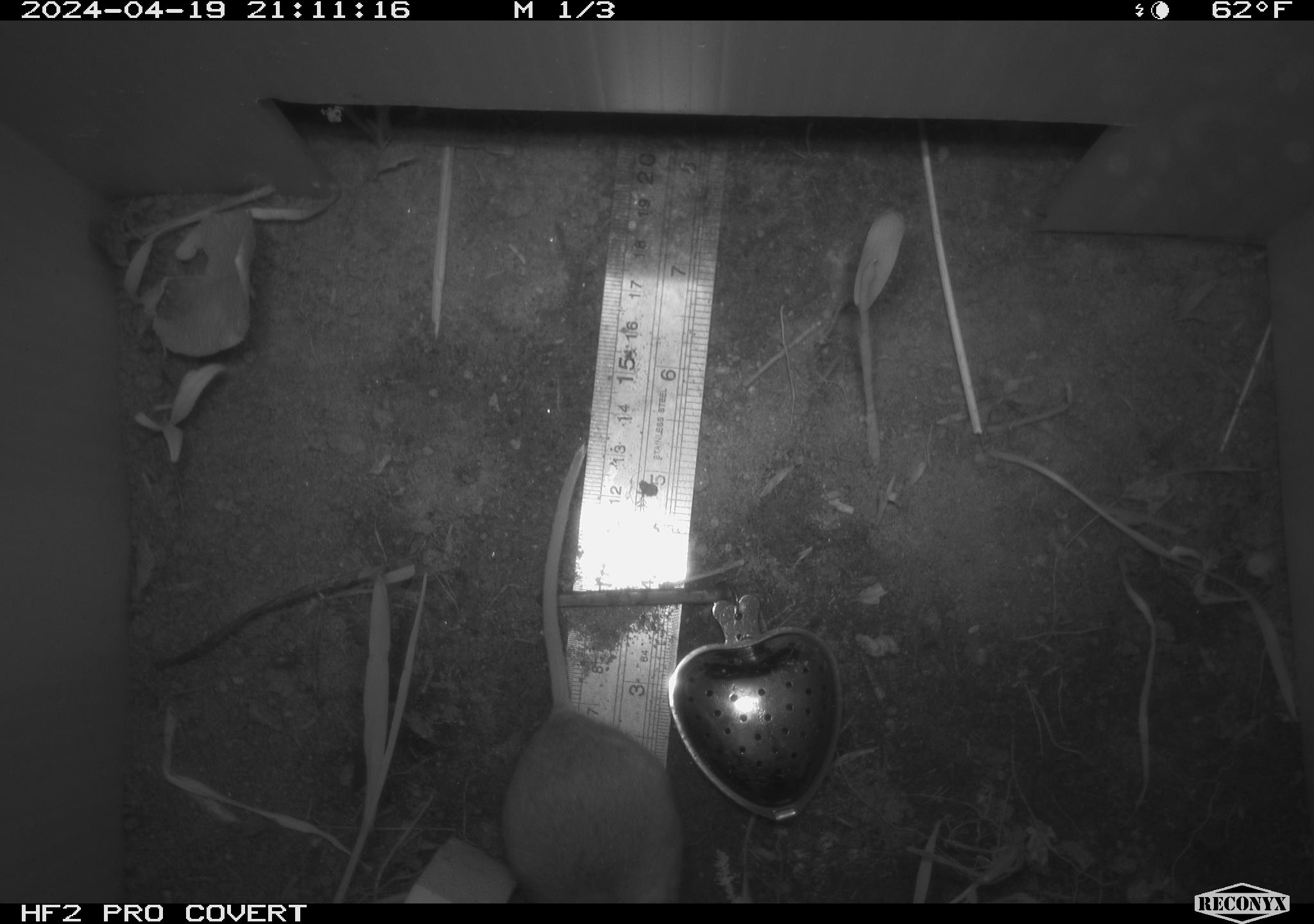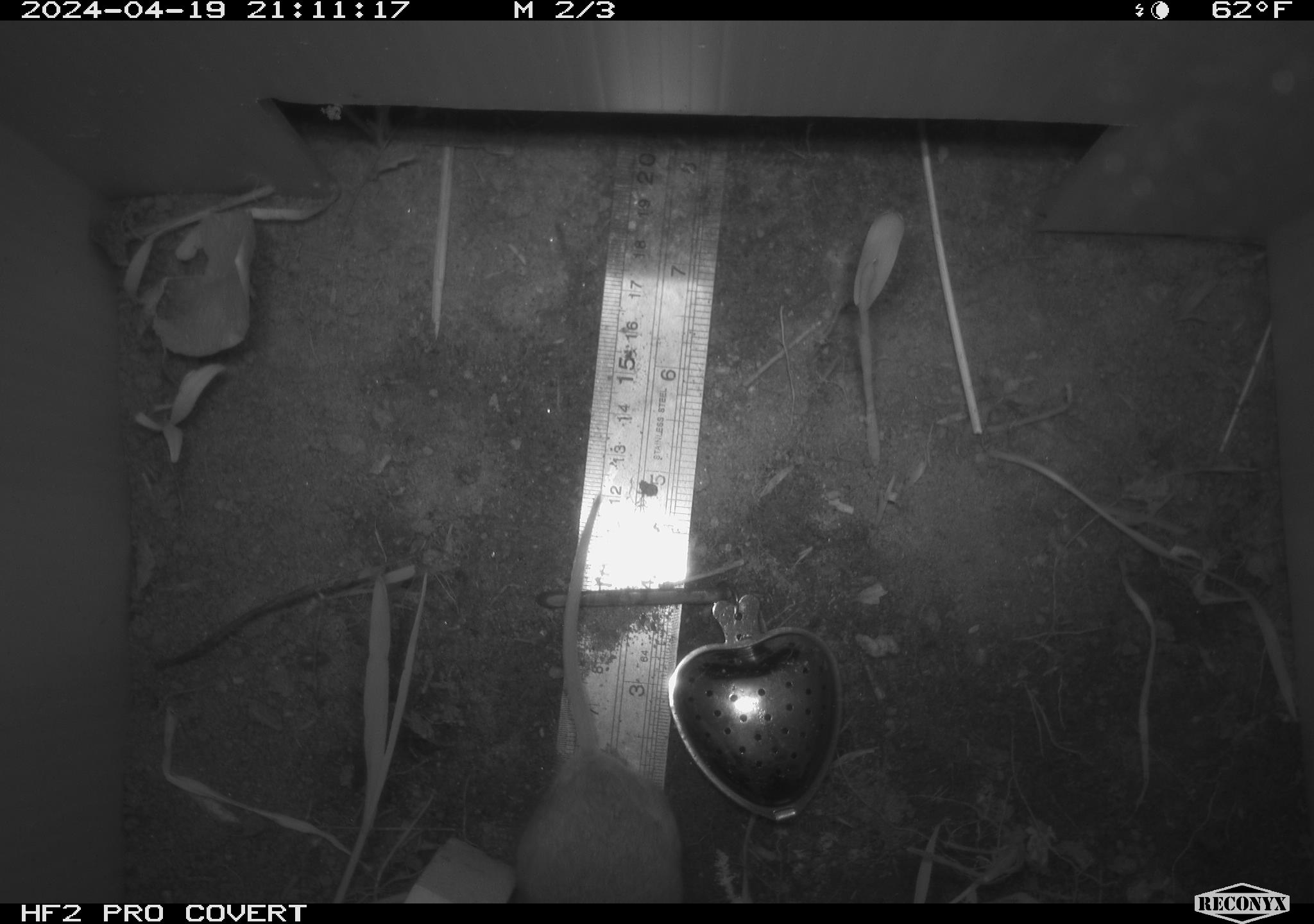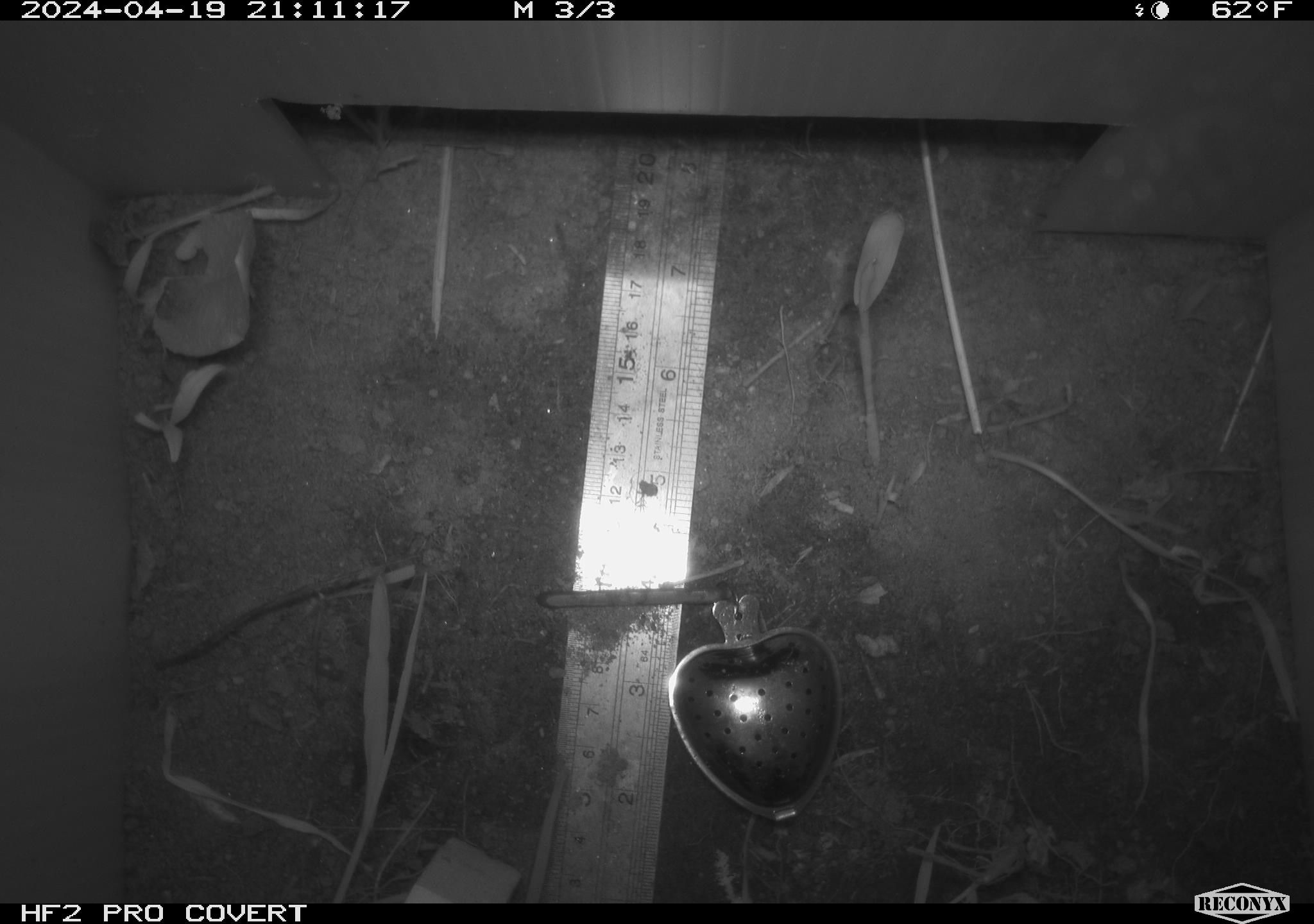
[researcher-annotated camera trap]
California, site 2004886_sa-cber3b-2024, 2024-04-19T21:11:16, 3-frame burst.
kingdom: Animalia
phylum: Chordata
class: Mammalia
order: Rodentia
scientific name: Rodentia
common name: mouse species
Mouse species (Rodentia).